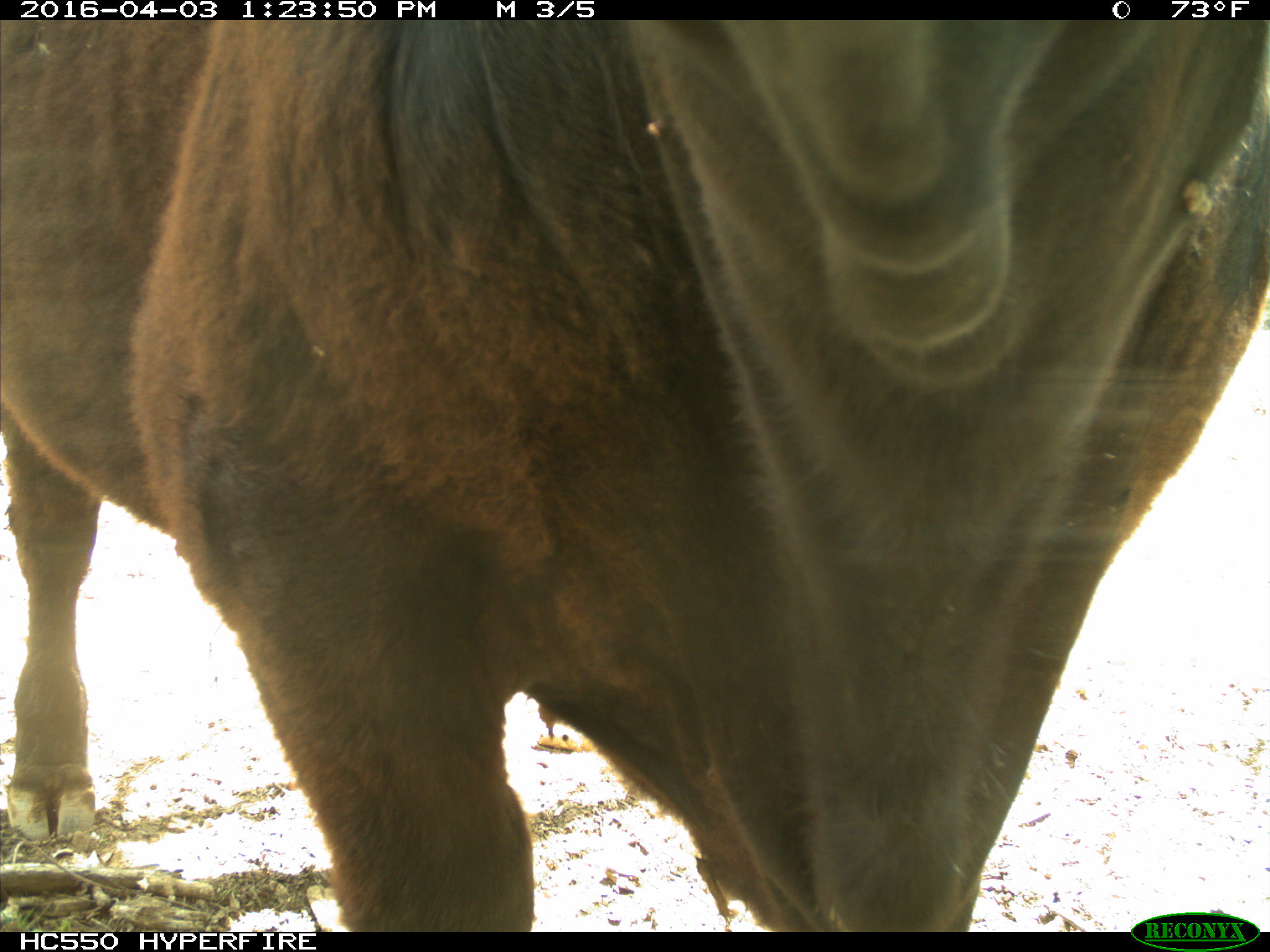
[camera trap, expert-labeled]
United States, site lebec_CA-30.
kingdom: Animalia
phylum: Chordata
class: Mammalia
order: Artiodactyla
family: Bovidae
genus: Bos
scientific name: Bos taurus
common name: domestic cow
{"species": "Bos taurus (domestic cow)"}